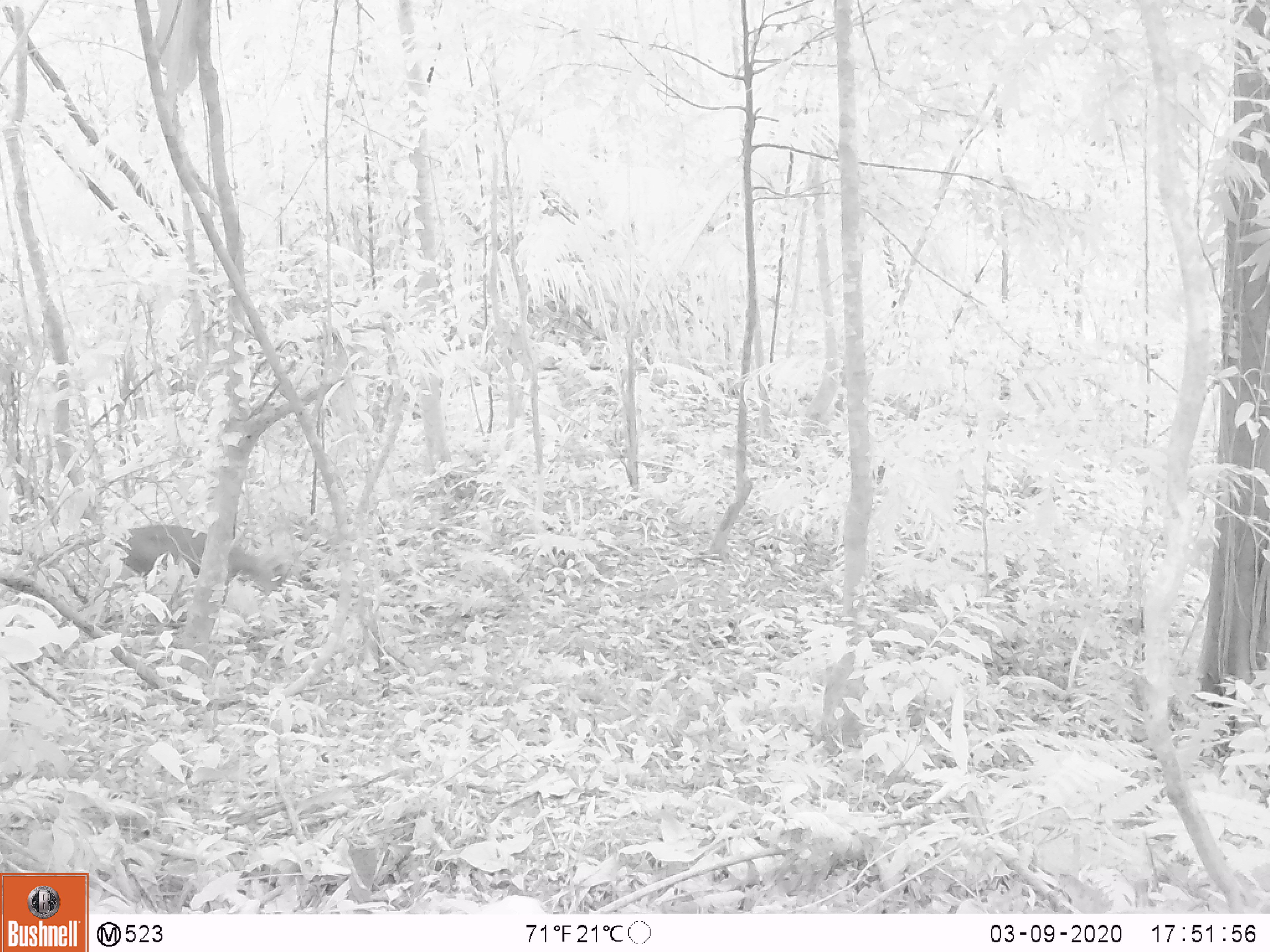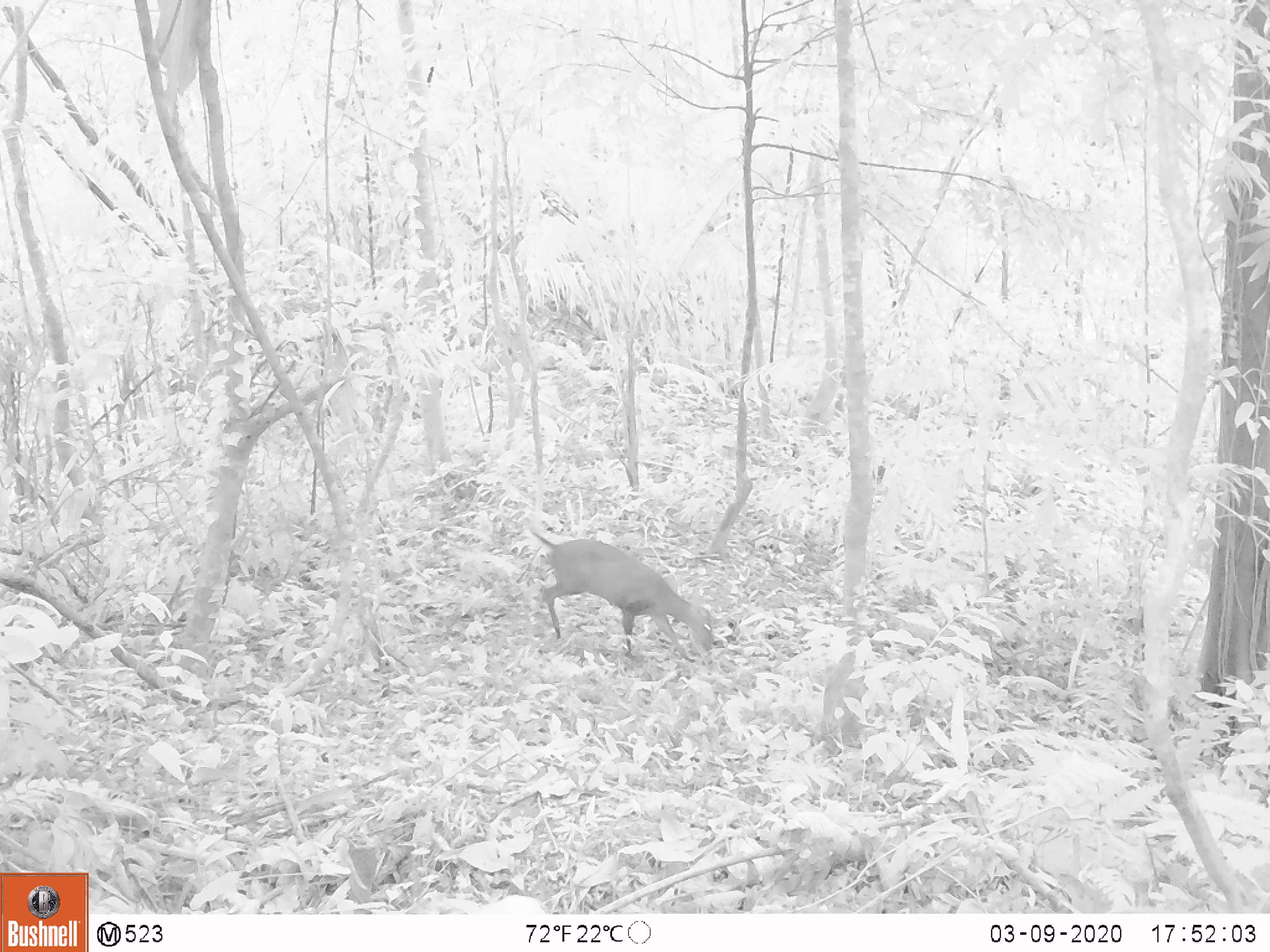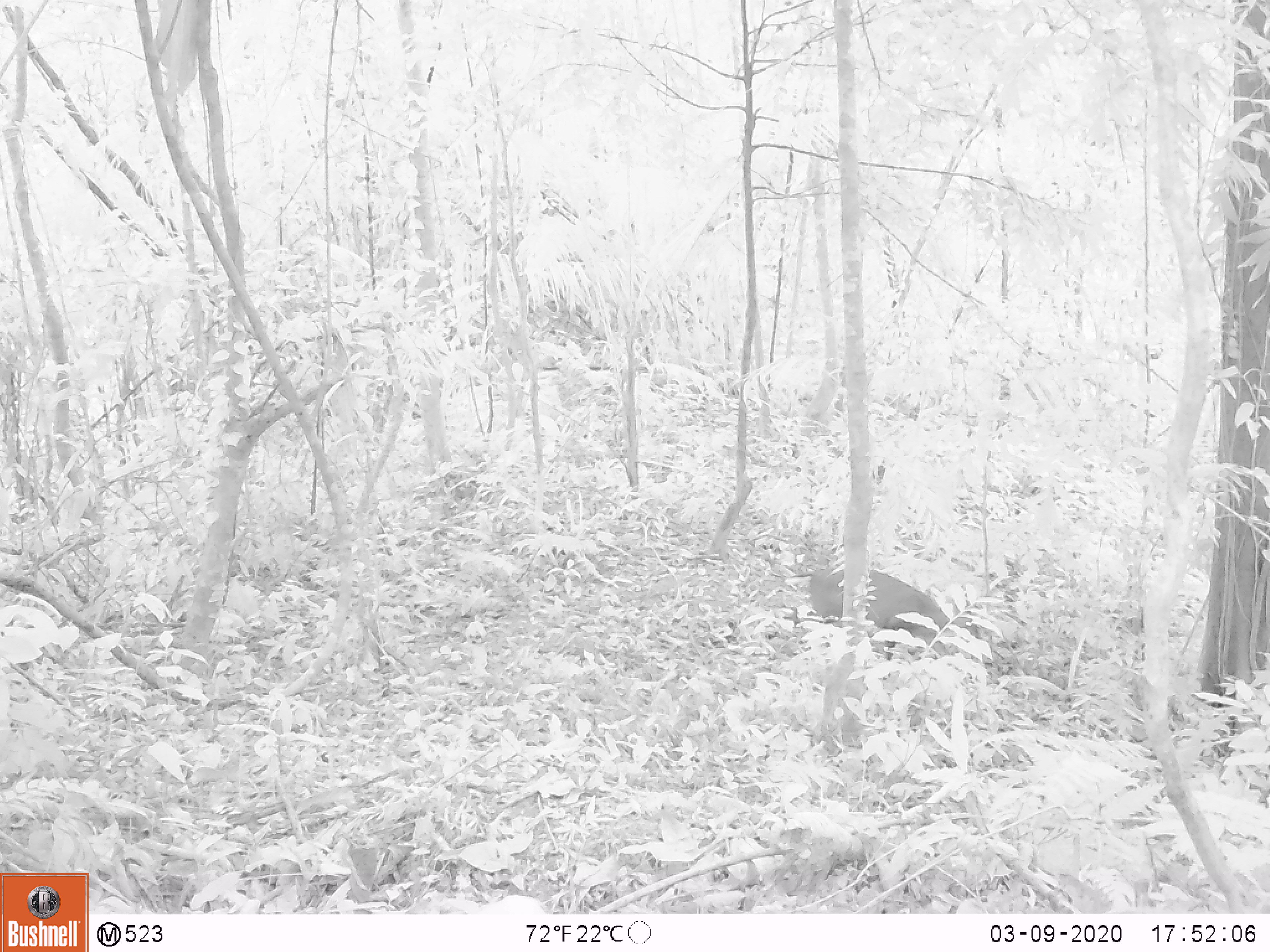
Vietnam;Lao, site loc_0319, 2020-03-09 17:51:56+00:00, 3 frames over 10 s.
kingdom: Animalia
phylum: Chordata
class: Mammalia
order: Artiodactyla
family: Cervidae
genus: Muntiacus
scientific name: Muntiacus rooseveltorum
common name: roosevelt's muntjac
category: roosevelts muntjac group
Roosevelts muntjac group (roosevelt's muntjac) (Muntiacus rooseveltorum). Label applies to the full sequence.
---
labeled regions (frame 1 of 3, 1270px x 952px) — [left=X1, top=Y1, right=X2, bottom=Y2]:
roosevelts muntjac group: [left=115, top=523, right=291, bottom=595]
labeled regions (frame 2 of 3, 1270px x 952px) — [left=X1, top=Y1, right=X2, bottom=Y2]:
roosevelts muntjac group: [left=529, top=530, right=713, bottom=663]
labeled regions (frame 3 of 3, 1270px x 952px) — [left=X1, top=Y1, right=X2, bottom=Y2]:
roosevelts muntjac group: [left=791, top=566, right=980, bottom=660]